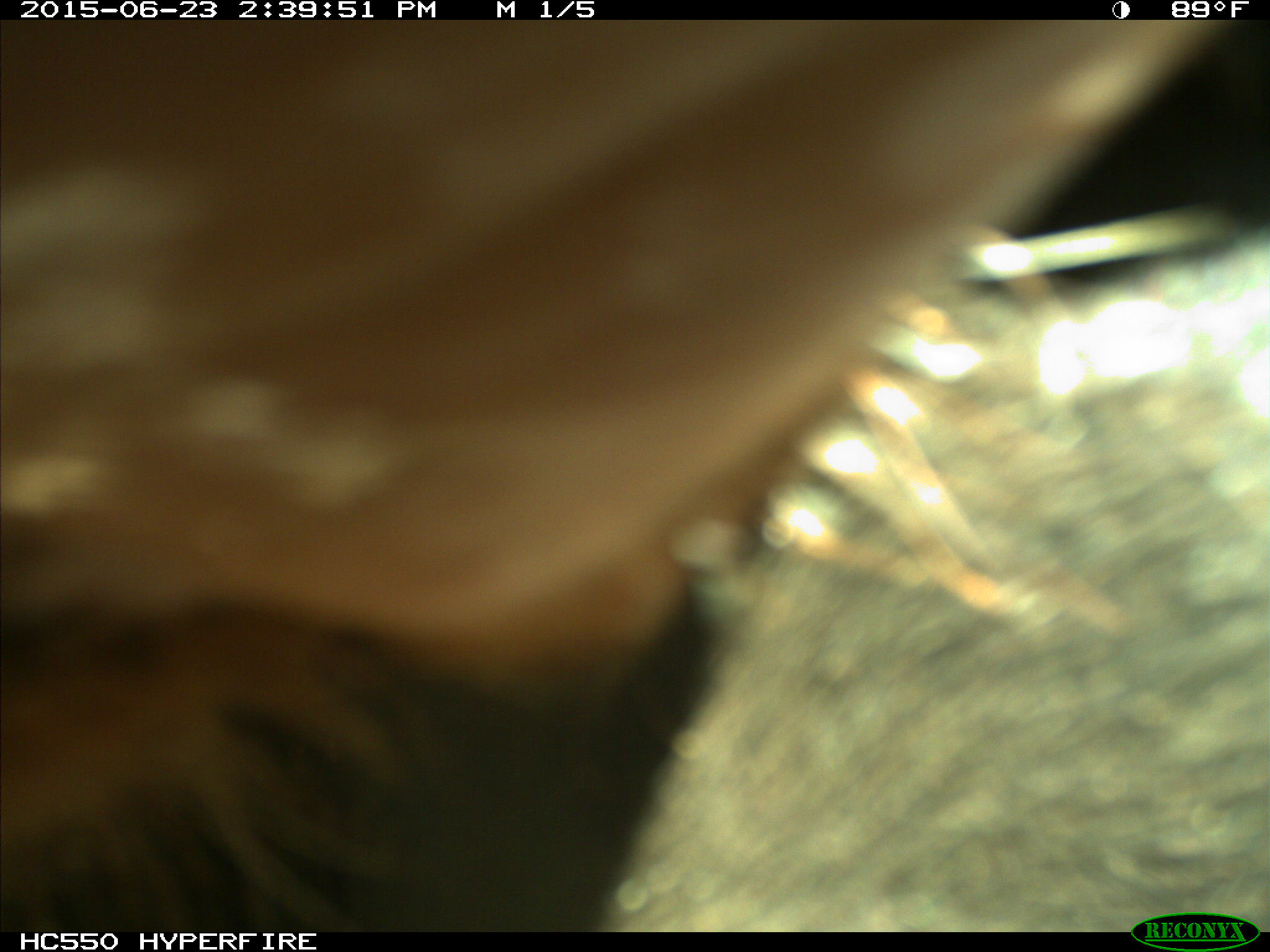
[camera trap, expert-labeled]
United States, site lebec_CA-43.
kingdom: Animalia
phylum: Chordata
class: Mammalia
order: Artiodactyla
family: Bovidae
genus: Bos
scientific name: Bos taurus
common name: domestic cow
Bos taurus (domestic cow).